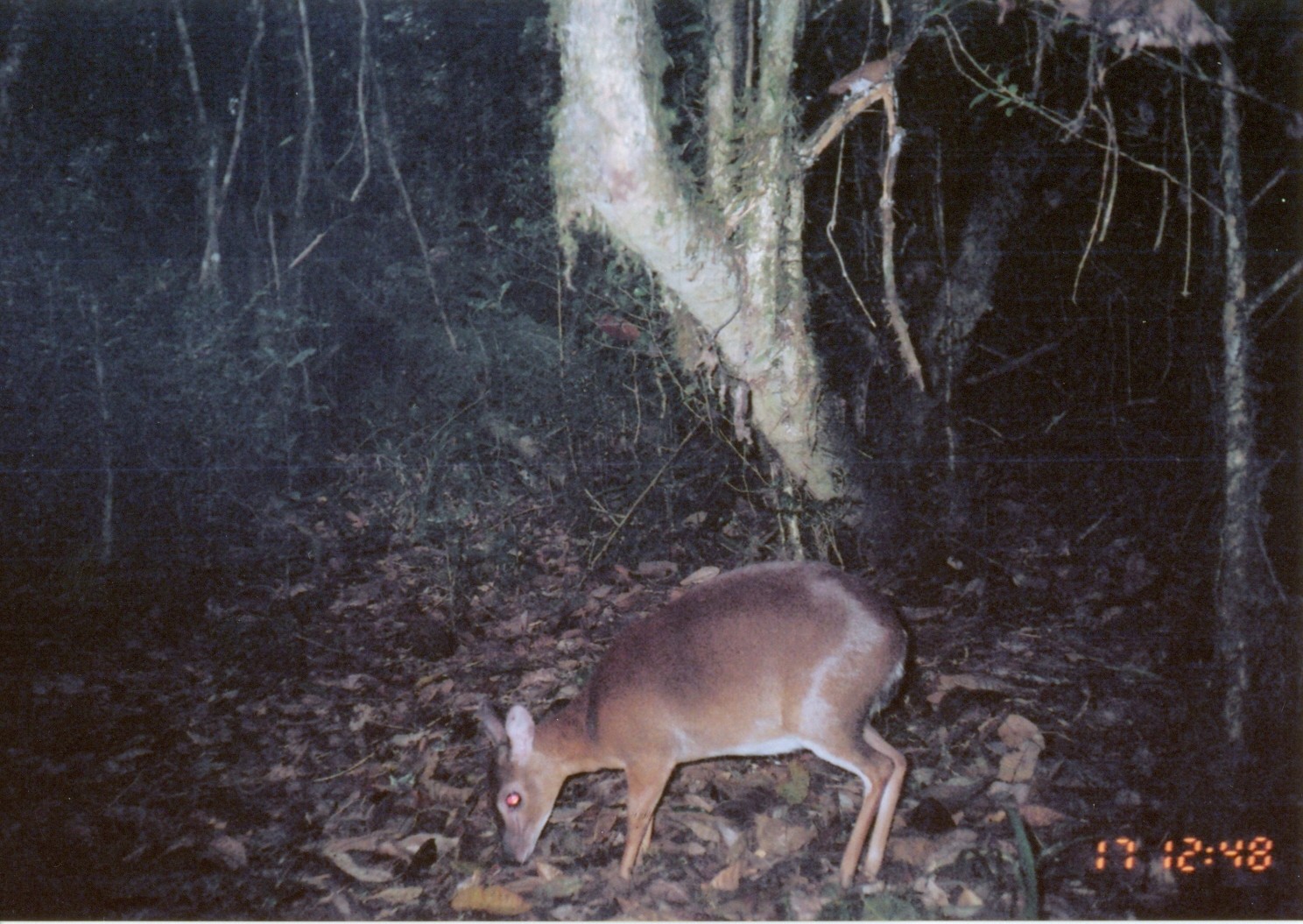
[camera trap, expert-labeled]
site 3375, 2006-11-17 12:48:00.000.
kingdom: Animalia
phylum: Chordata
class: Mammalia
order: Artiodactyla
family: Bovidae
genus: Nesotragus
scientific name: Nesotragus moschatus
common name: suni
Nesotragus moschatus (suni), count 1.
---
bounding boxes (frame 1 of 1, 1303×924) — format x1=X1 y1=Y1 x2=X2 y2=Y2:
nesotragus moschatus: x1=477 y1=559 x2=910 y2=888